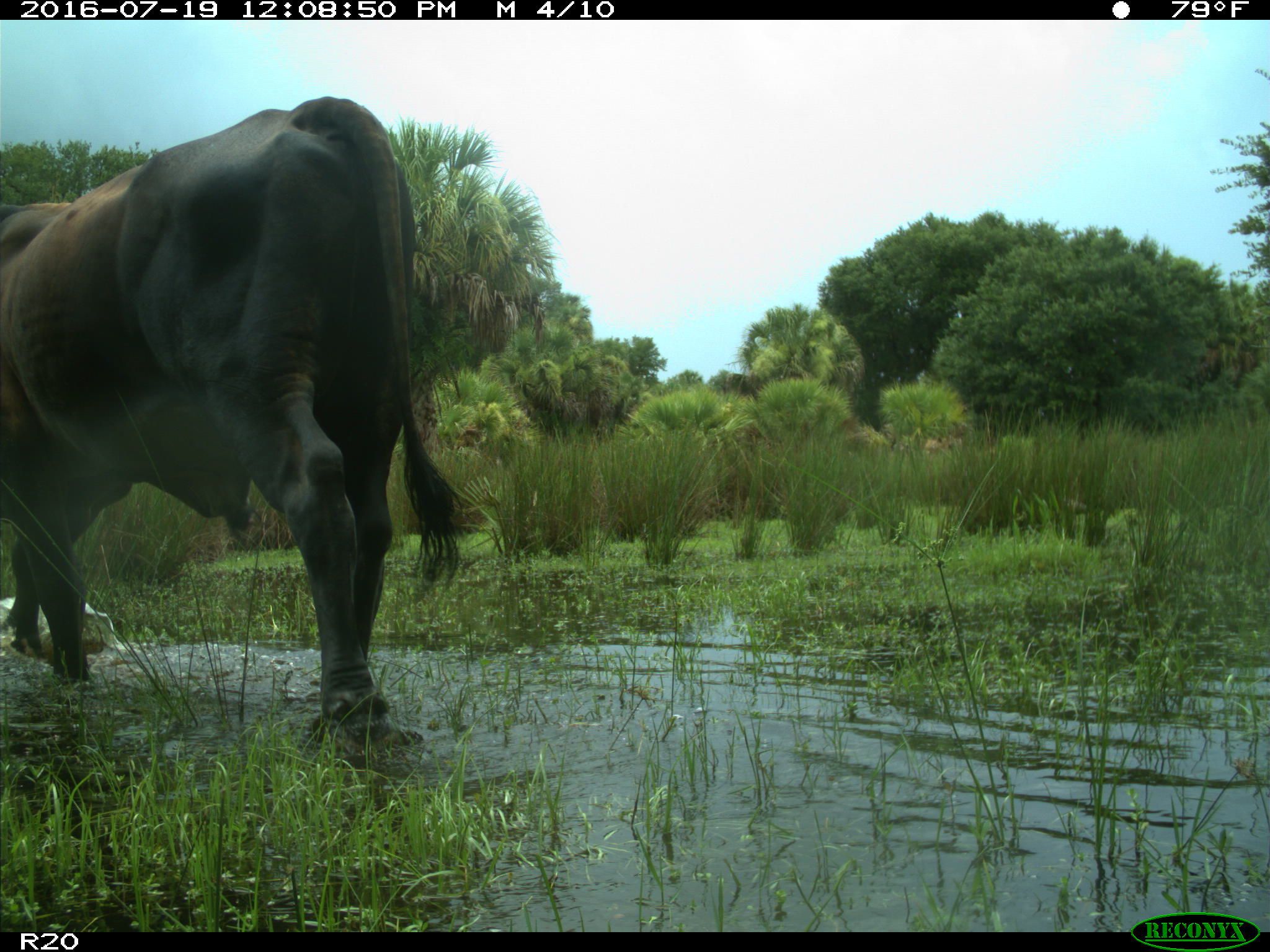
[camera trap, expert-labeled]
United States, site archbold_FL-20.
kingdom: Animalia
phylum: Chordata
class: Mammalia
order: Artiodactyla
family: Bovidae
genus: Bos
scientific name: Bos taurus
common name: domestic cow